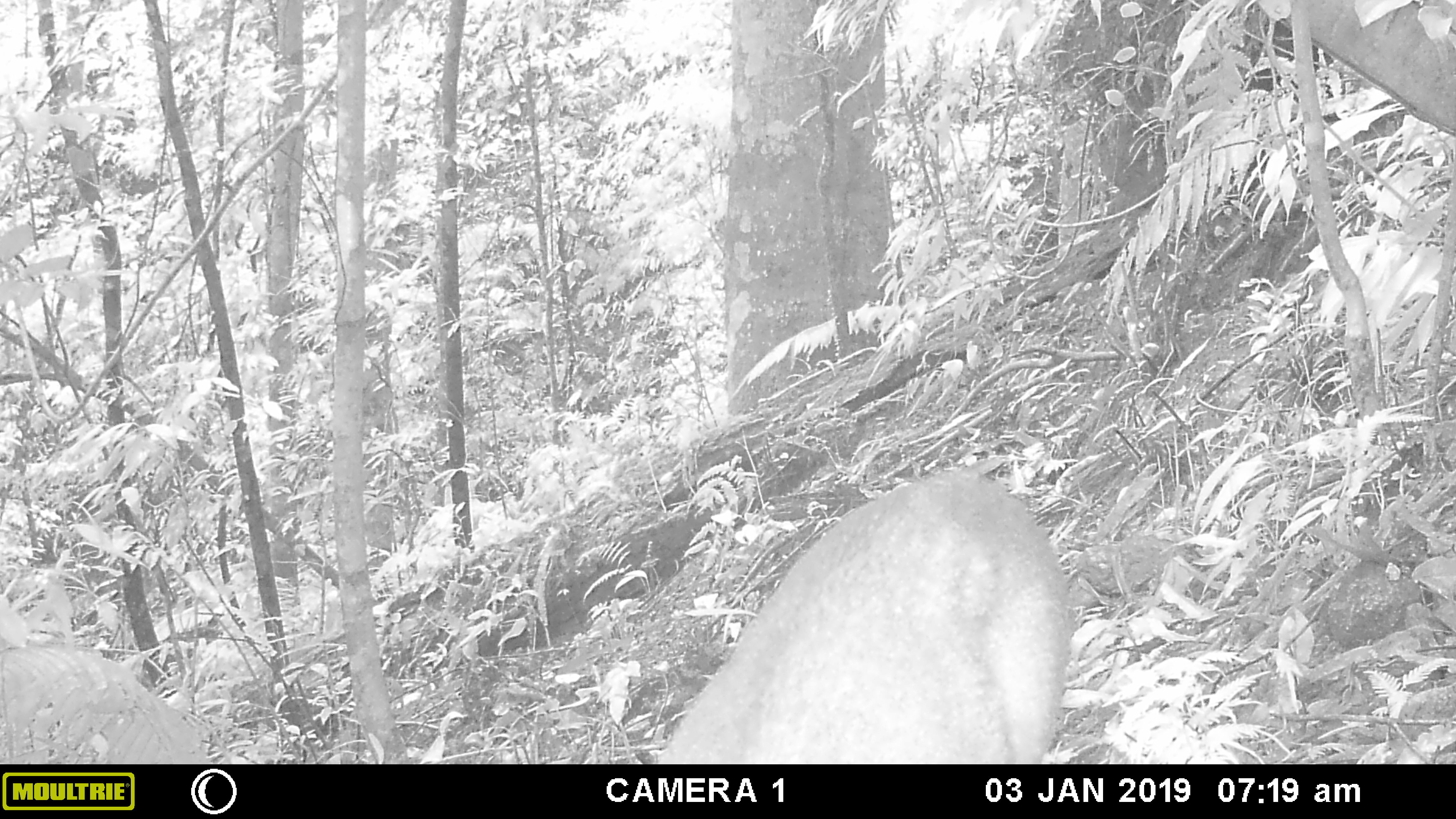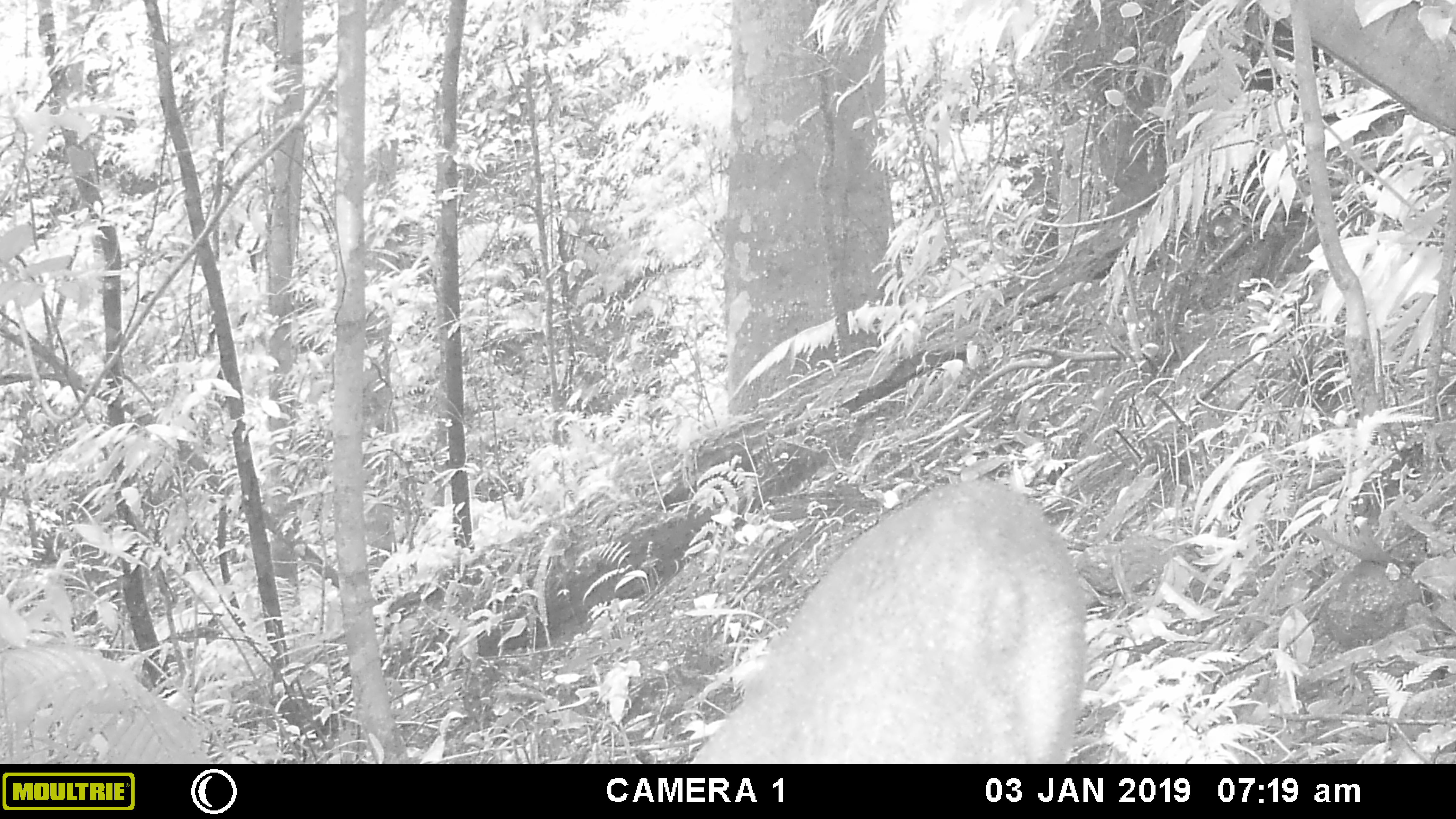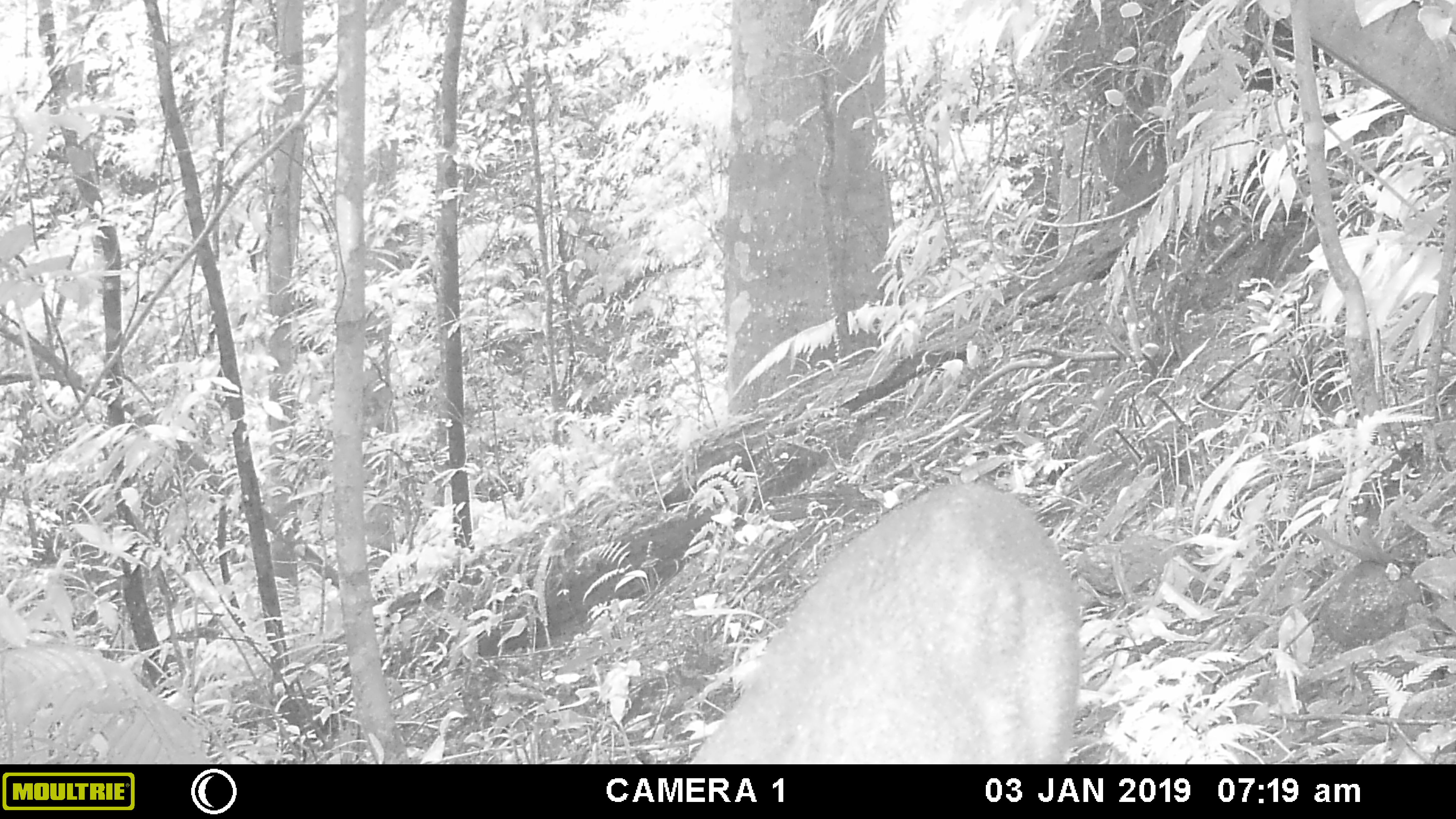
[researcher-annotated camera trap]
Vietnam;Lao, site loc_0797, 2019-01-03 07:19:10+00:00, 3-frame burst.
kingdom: Animalia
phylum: Chordata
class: Mammalia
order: Artiodactyla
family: Cervidae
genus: Muntiacus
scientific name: Muntiacus rooseveltorum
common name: roosevelt's muntjac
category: roosevelts muntjac group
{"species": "roosevelts muntjac group (roosevelt's muntjac) (Muntiacus rooseveltorum)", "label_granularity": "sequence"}